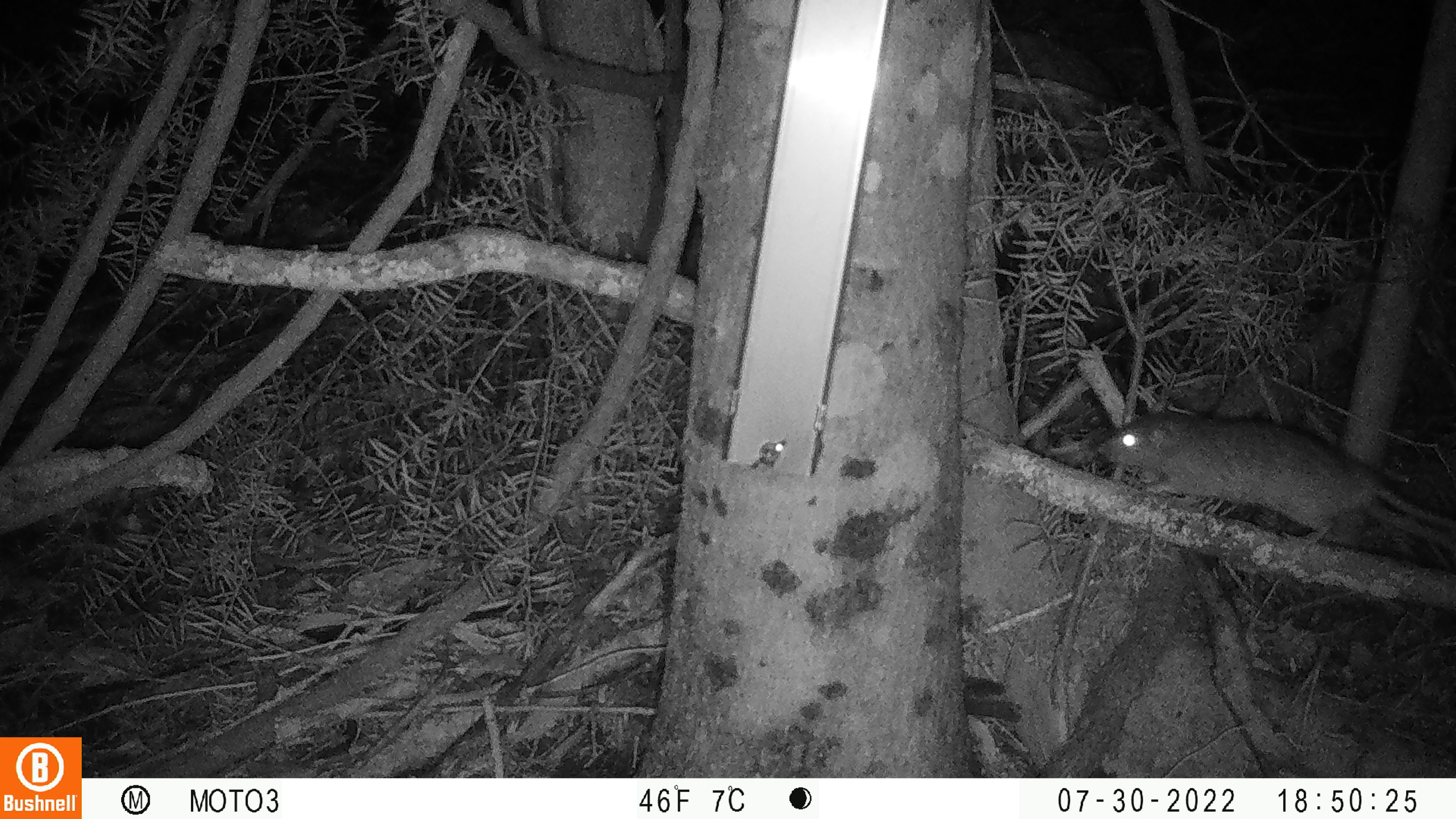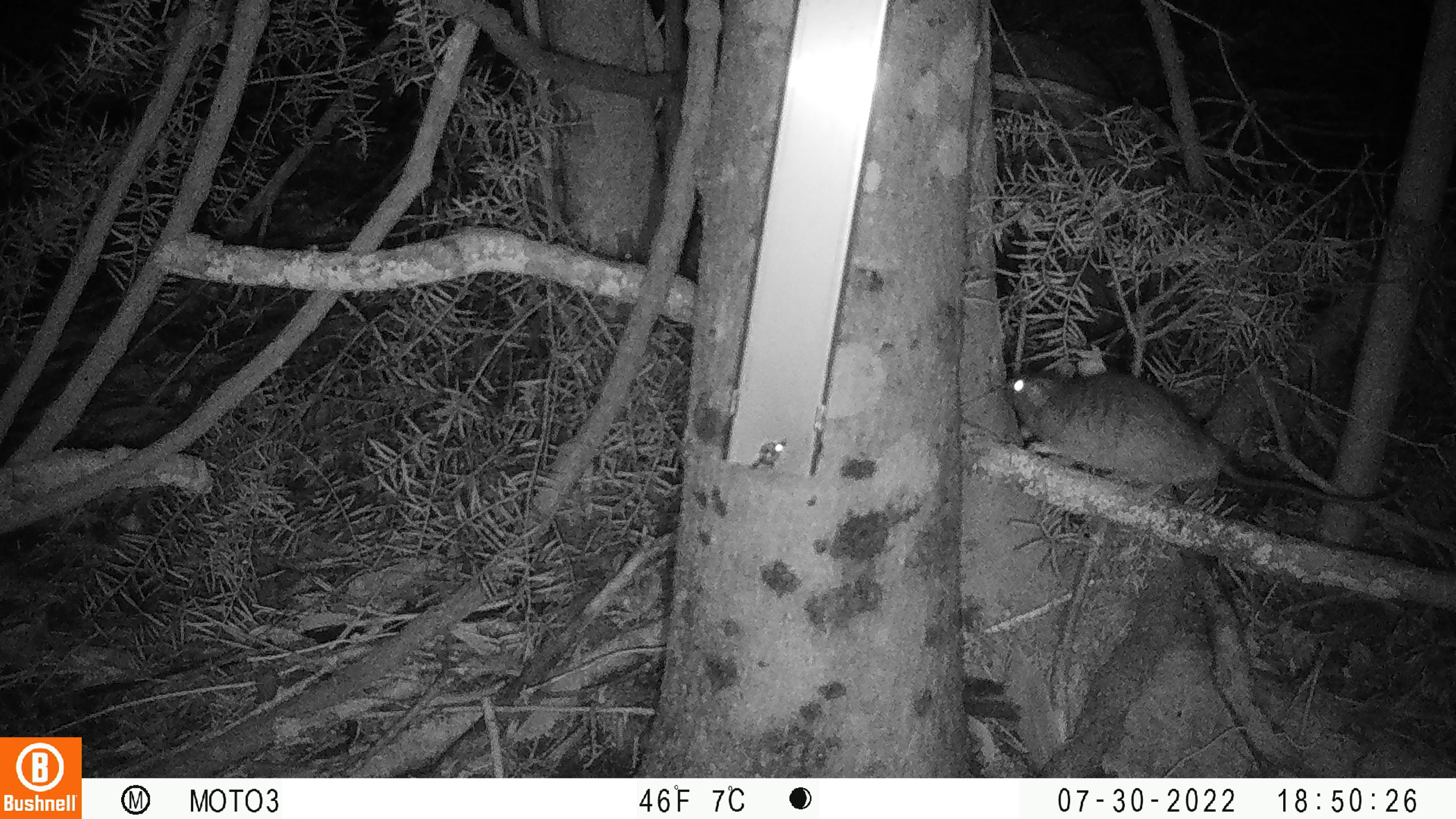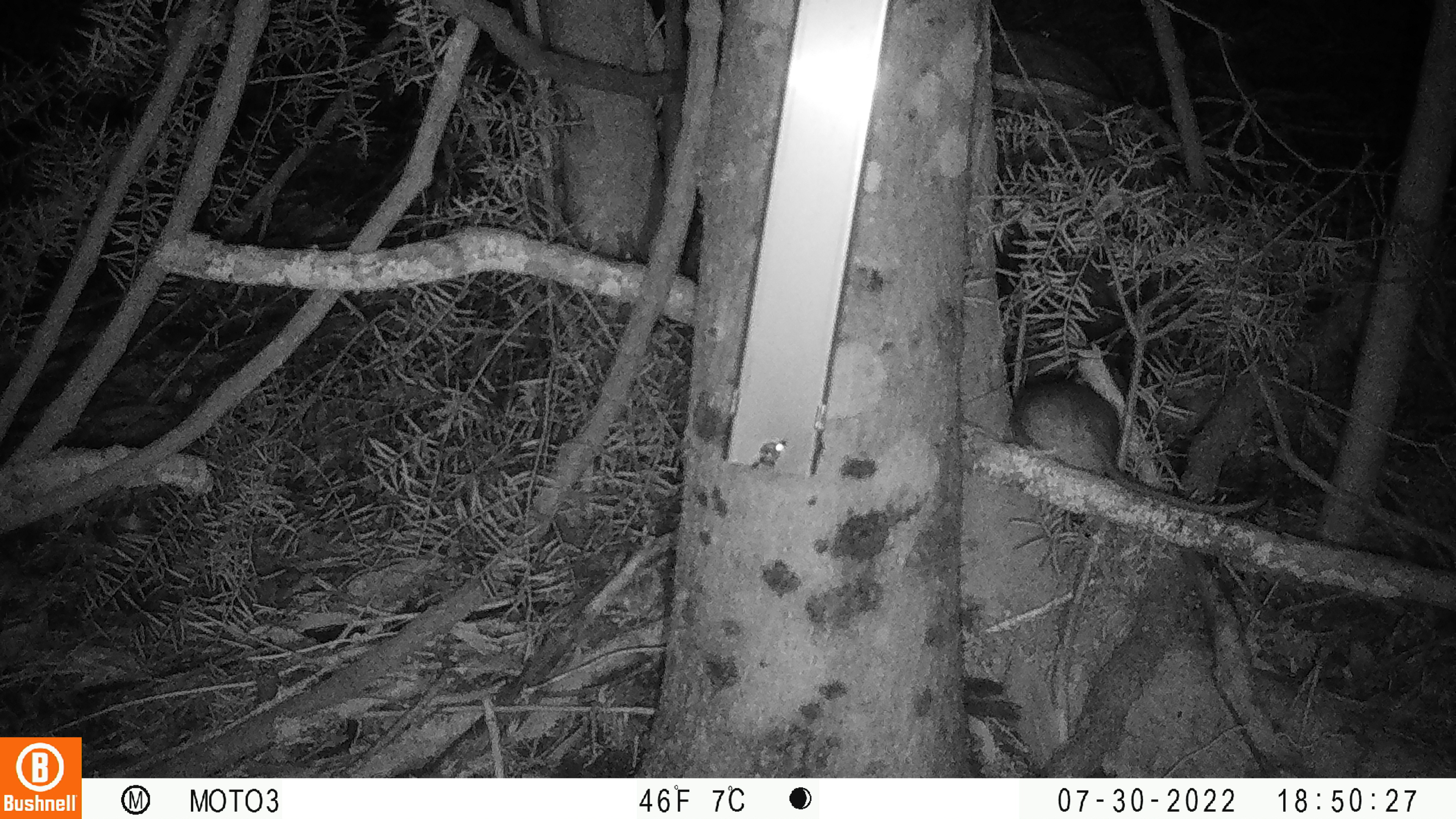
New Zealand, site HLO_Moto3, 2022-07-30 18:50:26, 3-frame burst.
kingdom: Animalia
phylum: Chordata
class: Mammalia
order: Rodentia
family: Muridae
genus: Rattus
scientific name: Rattus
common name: rat